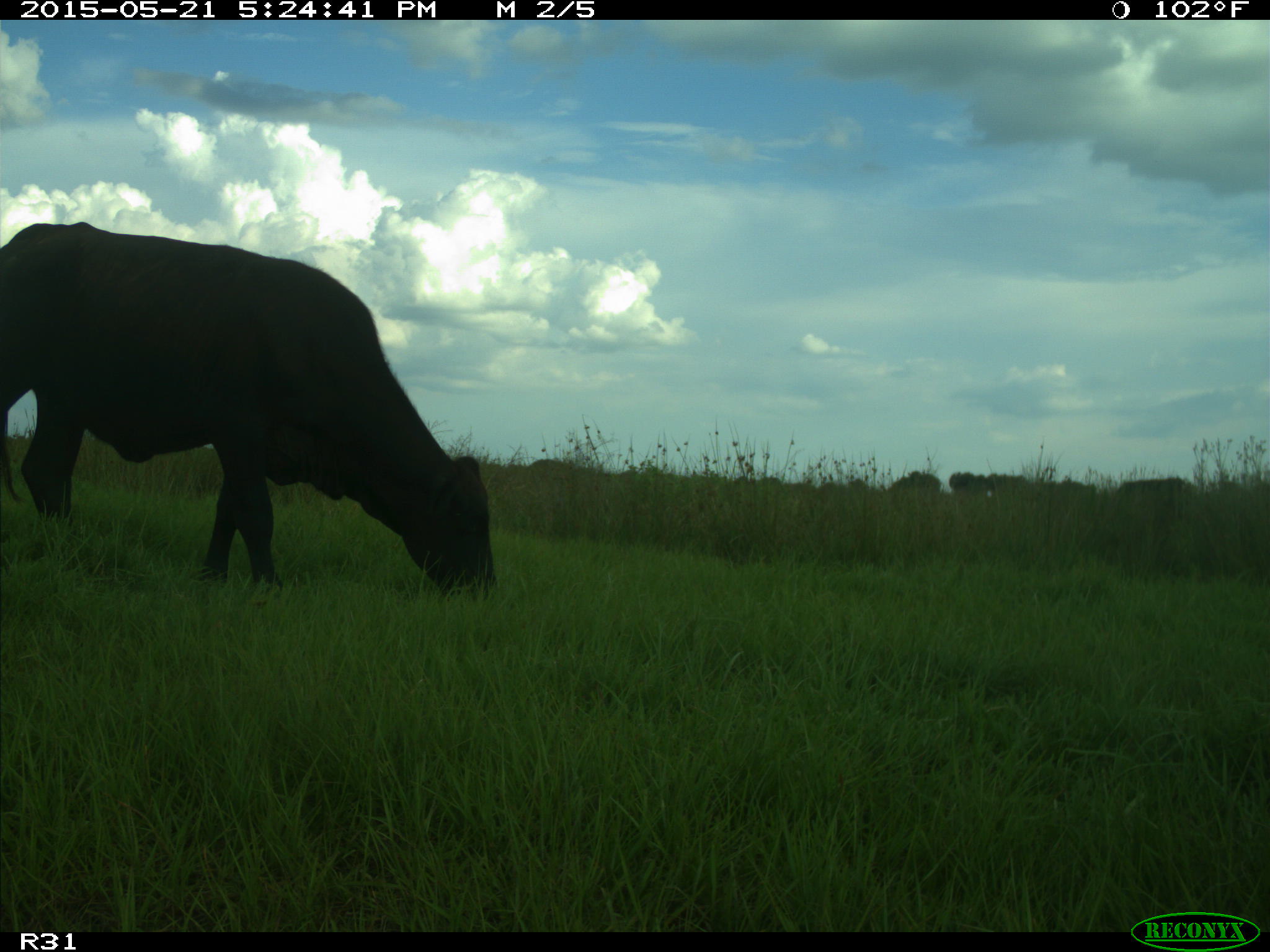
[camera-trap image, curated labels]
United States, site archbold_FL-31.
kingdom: Animalia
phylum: Chordata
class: Mammalia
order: Artiodactyla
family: Bovidae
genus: Bos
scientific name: Bos taurus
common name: domestic cow